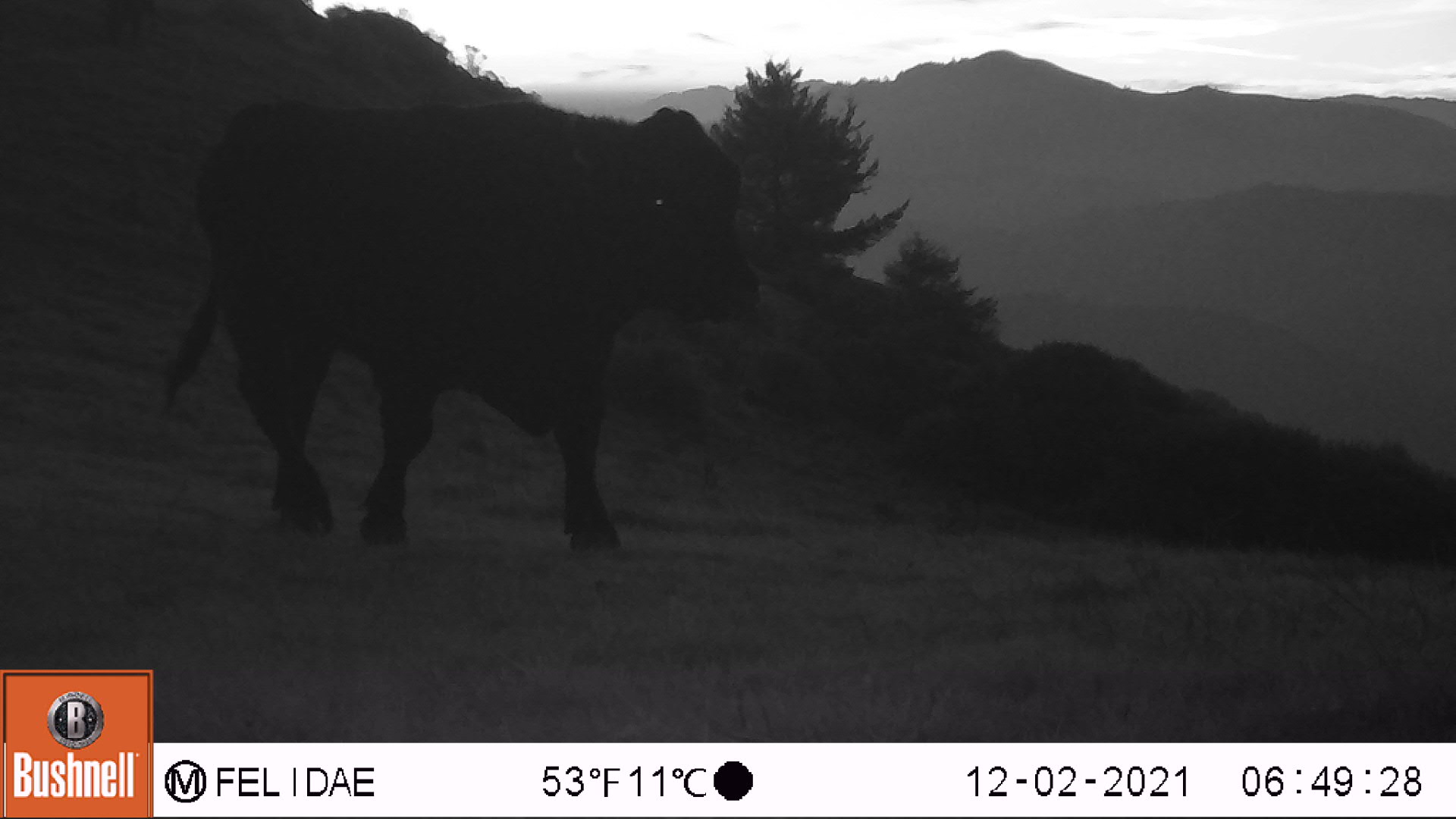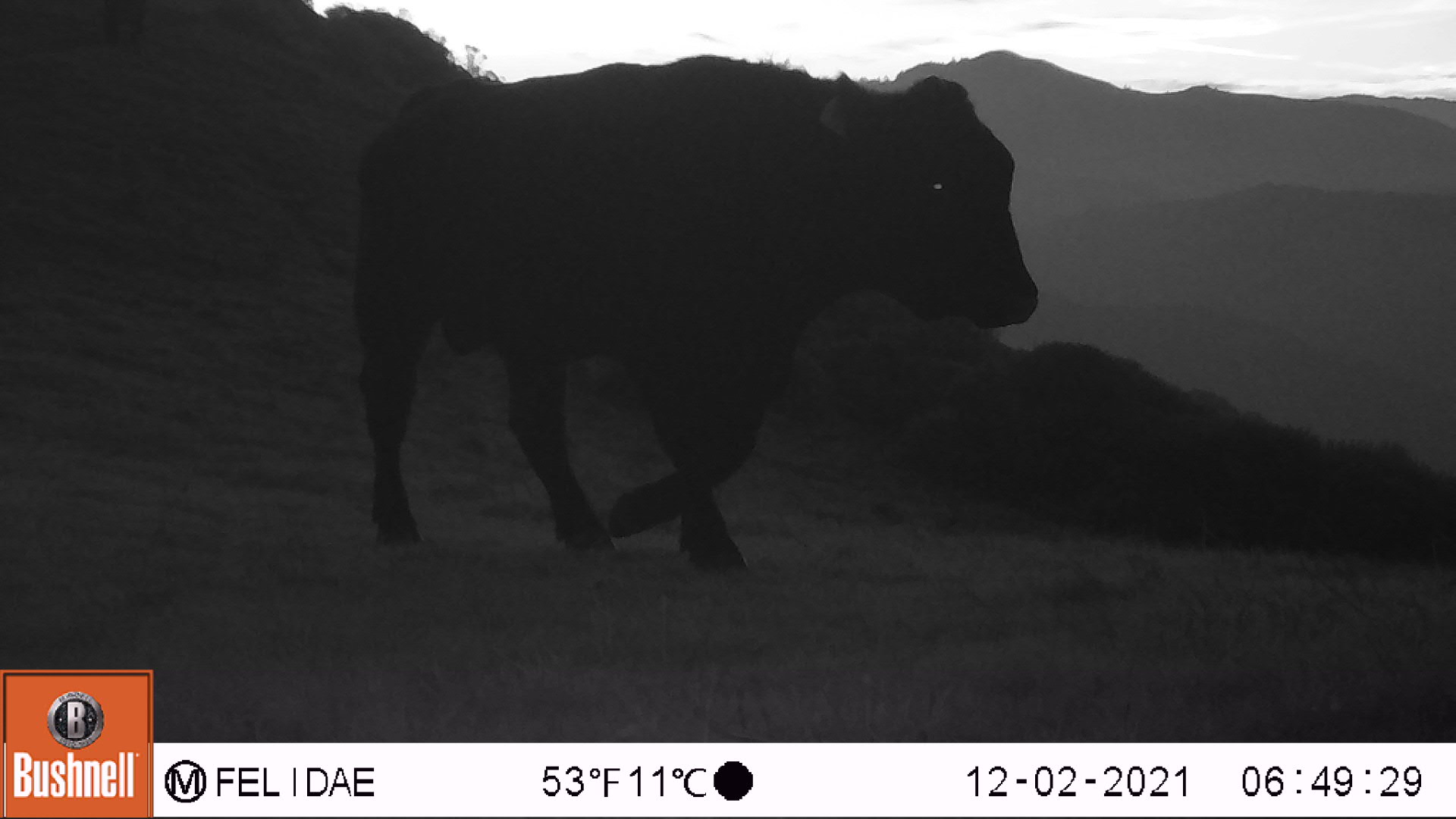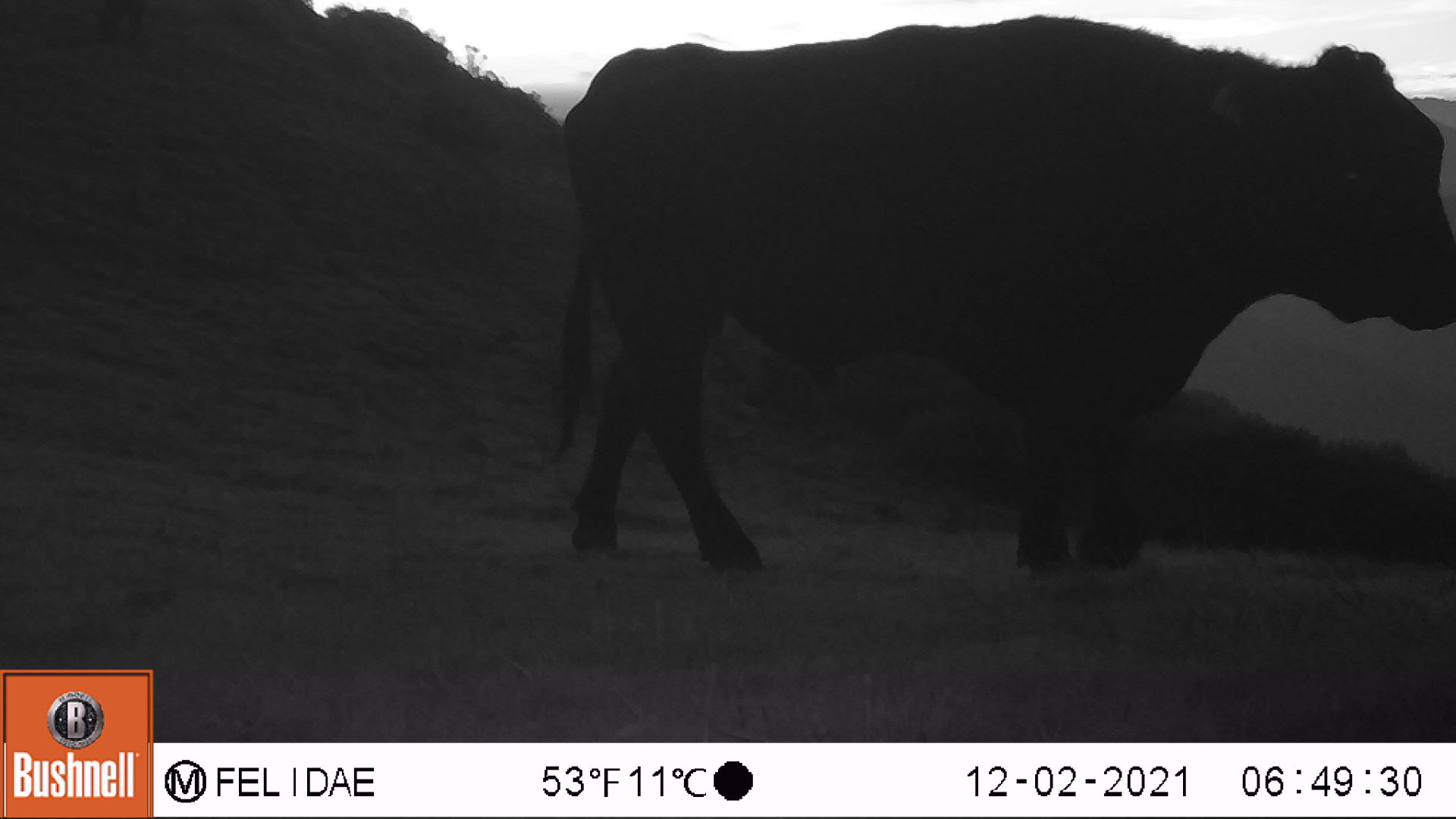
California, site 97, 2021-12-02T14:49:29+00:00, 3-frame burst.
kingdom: Animalia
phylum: Chordata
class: Mammalia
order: Artiodactyla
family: Bovidae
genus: Bos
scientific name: Bos taurus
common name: domestic cattle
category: cattle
Cattle (domestic cattle) (Bos taurus).